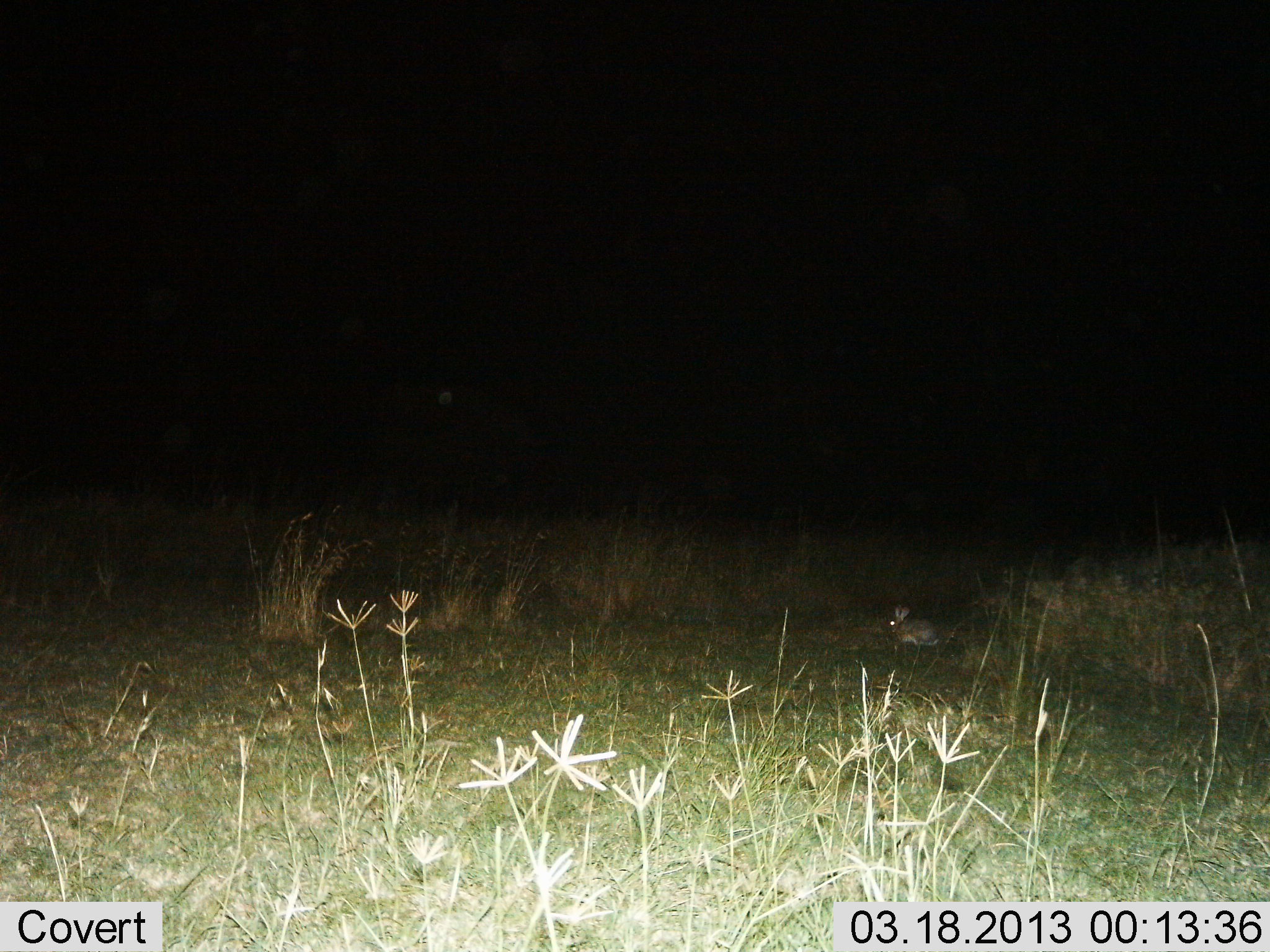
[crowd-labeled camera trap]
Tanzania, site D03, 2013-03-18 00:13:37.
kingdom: Animalia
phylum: Chordata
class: Mammalia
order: Lagomorpha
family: Leporidae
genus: Lepus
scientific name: Lepus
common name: hare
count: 1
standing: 30%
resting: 55%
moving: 9%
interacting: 0%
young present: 0%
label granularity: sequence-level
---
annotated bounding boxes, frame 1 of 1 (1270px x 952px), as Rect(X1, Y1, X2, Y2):
animal: Rect(887, 605, 942, 650)